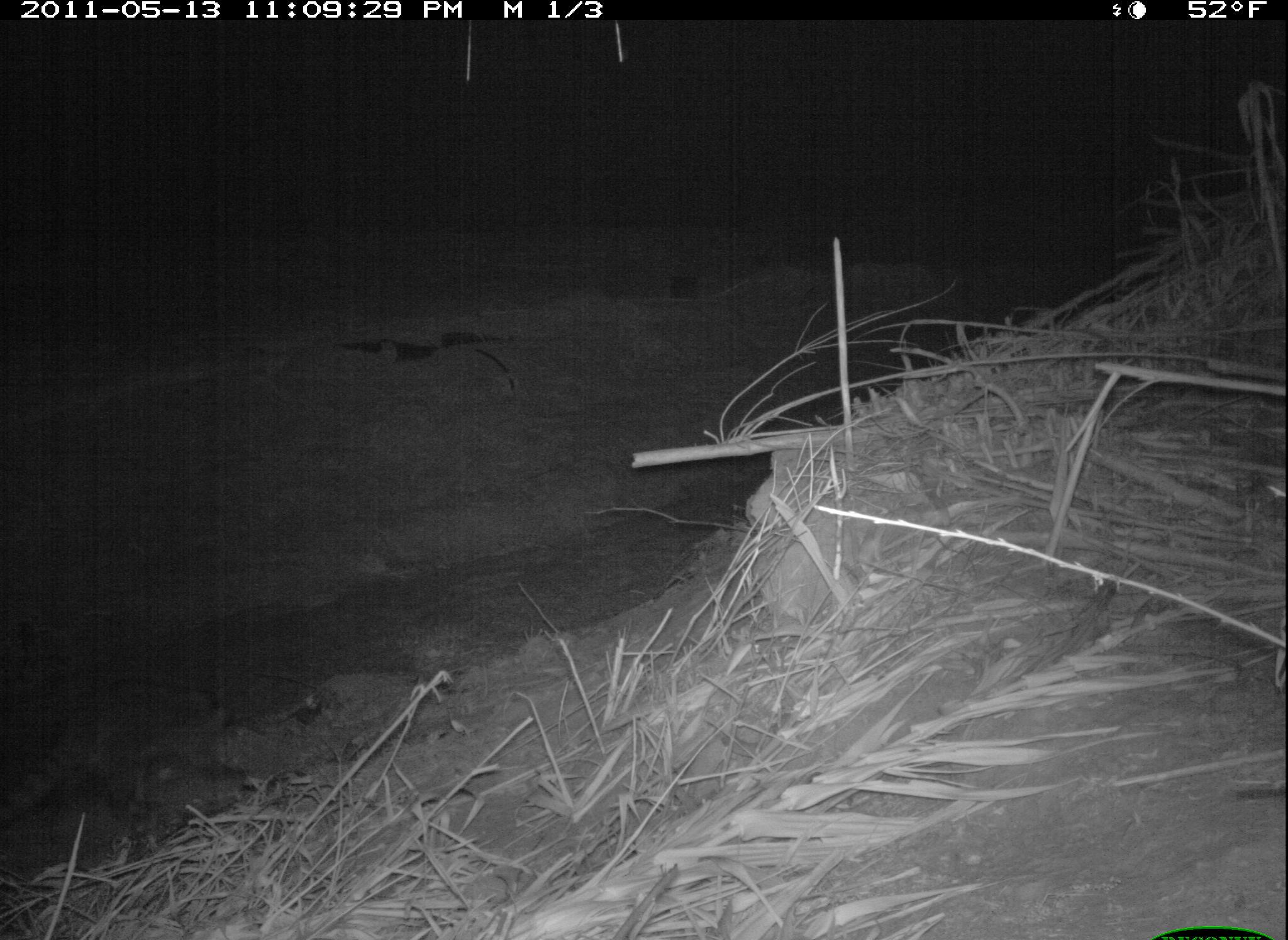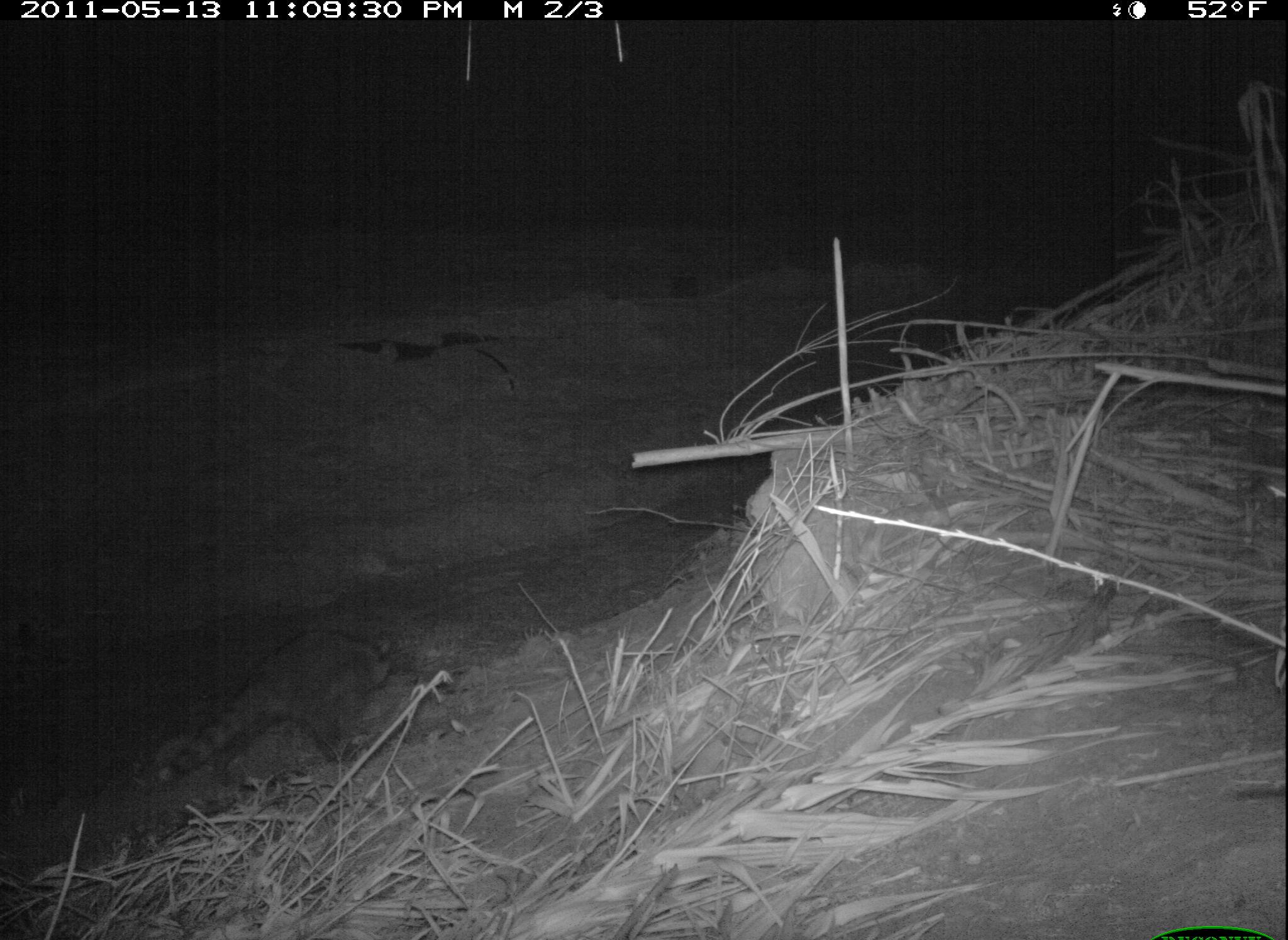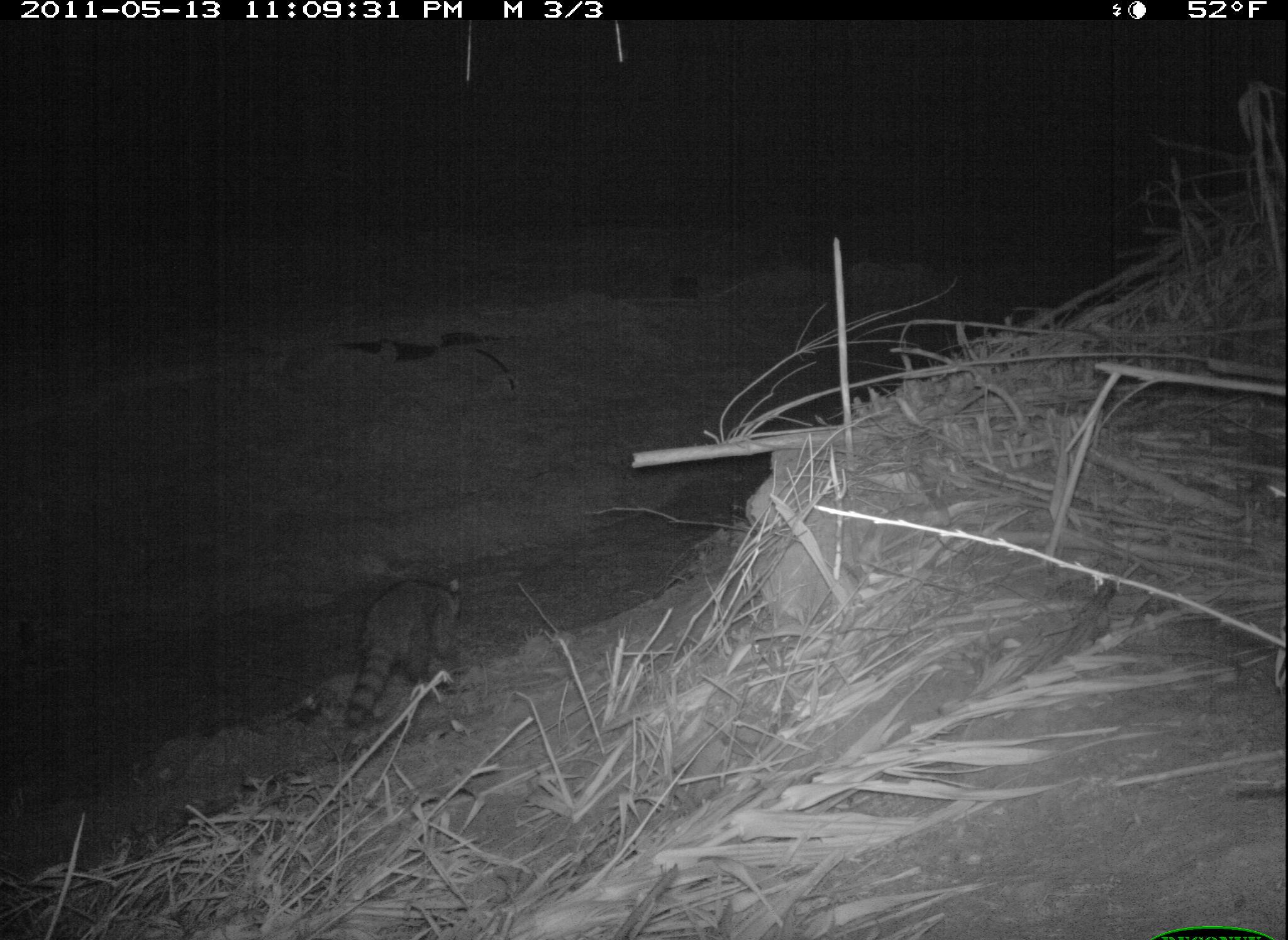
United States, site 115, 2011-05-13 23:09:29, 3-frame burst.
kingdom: Animalia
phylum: Chordata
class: Mammalia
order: Carnivora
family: Procyonidae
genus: Procyon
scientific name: Procyon lotor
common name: raccoon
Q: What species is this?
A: Raccoon (Procyon lotor).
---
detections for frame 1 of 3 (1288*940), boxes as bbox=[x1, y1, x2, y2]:
raccoon: bbox=[0, 660, 256, 842]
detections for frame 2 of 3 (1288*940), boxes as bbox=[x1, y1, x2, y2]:
raccoon: bbox=[155, 614, 407, 804]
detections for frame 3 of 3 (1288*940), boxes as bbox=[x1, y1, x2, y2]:
raccoon: bbox=[332, 577, 485, 746]